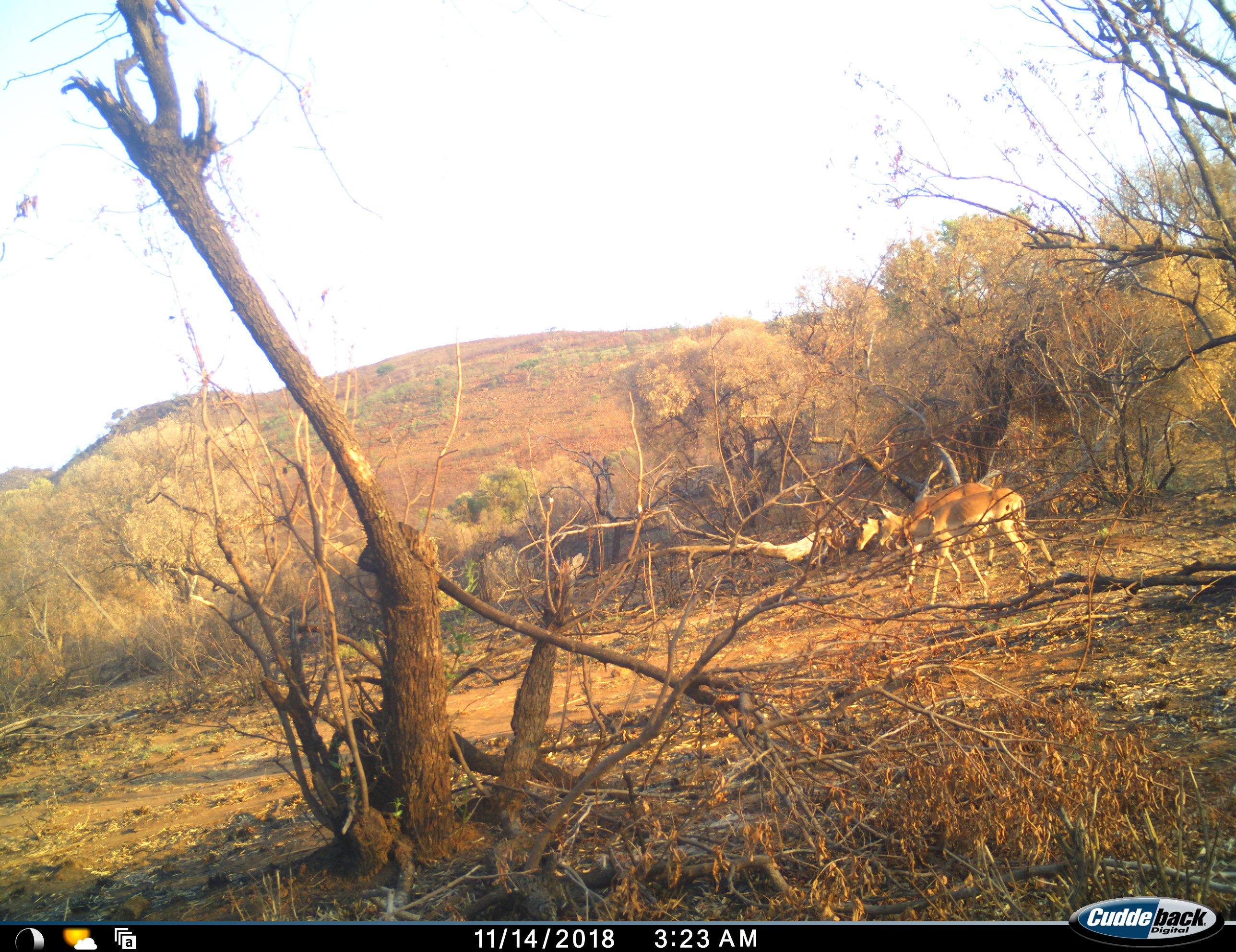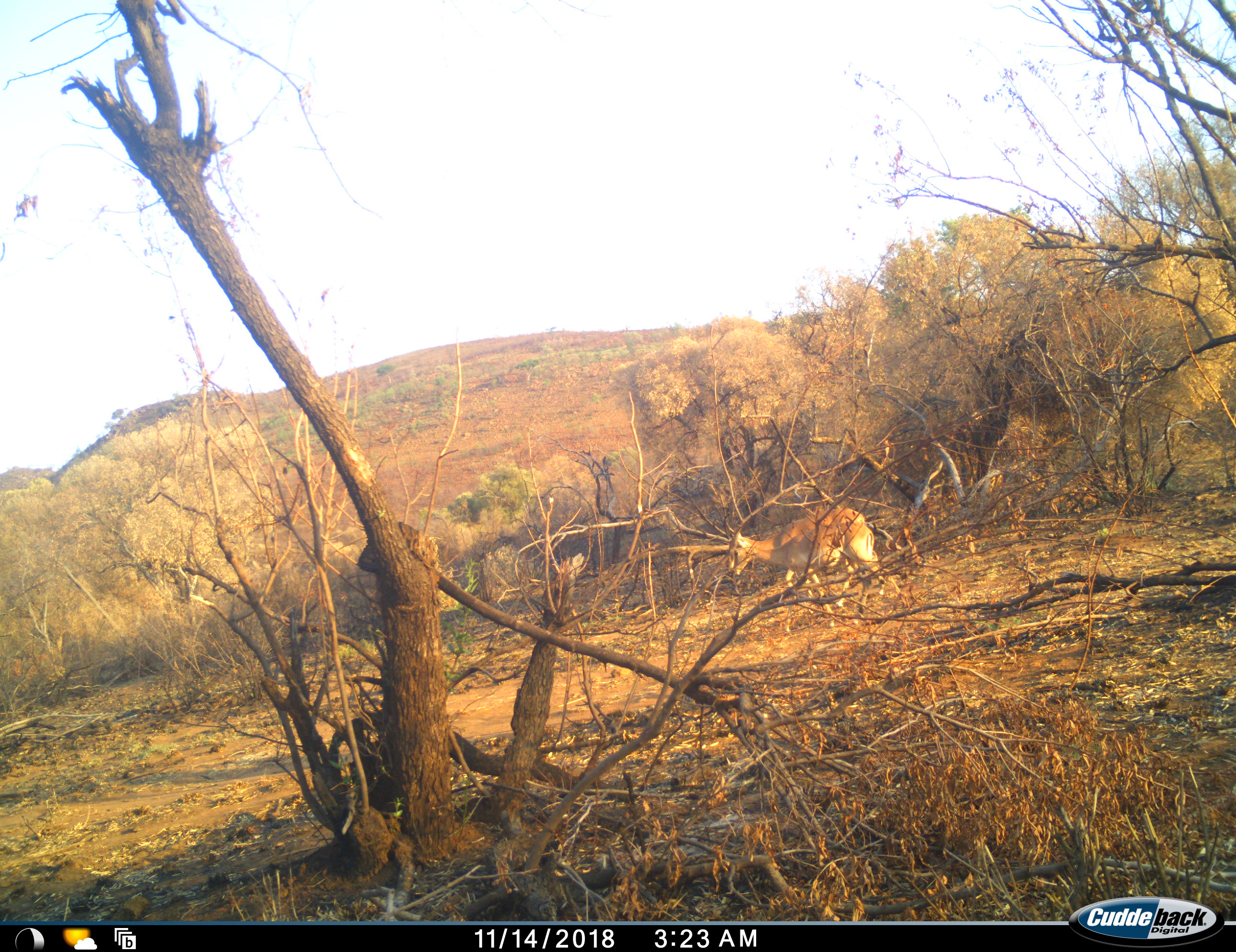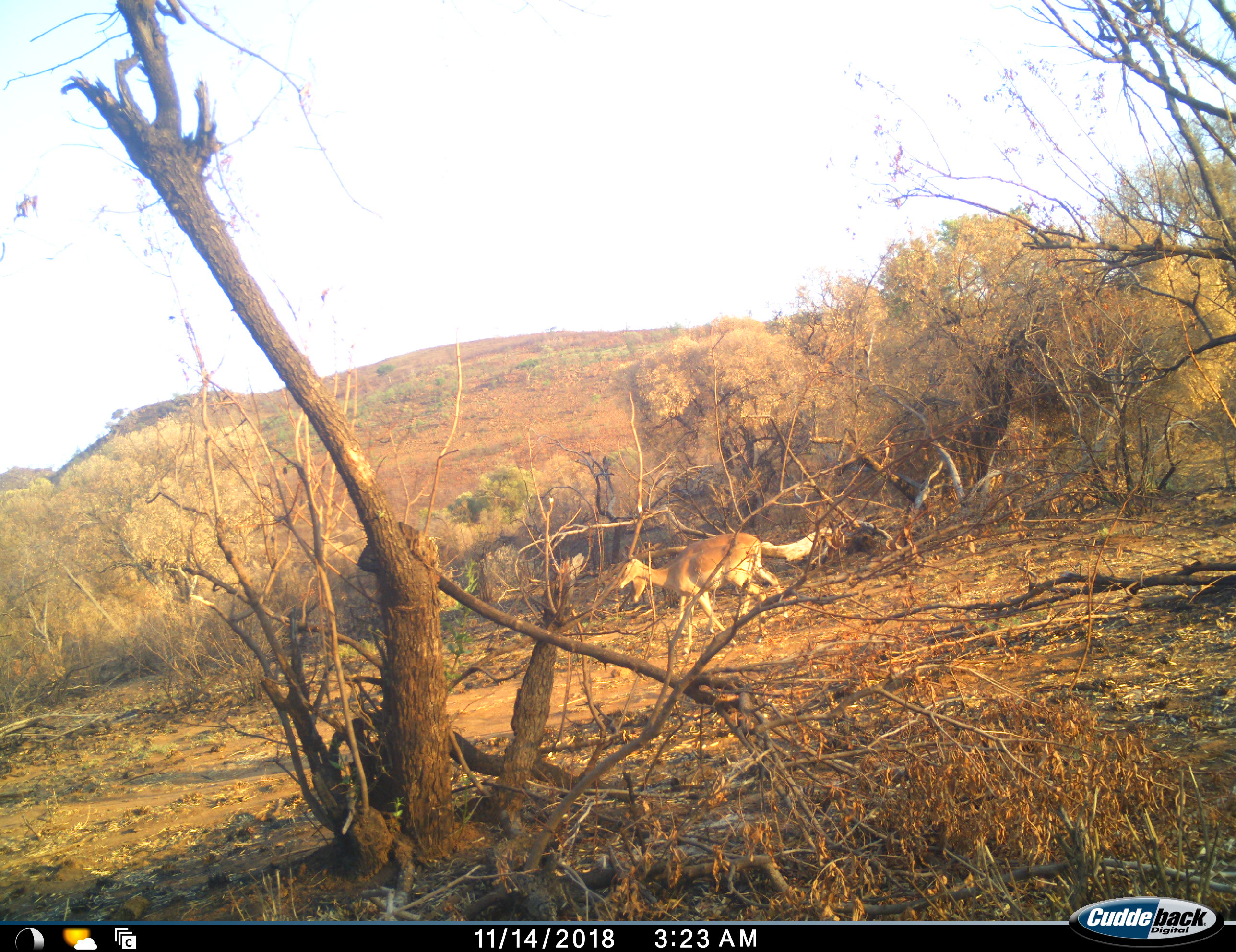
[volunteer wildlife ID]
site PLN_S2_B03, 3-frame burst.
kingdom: Animalia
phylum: Chordata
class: Mammalia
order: Artiodactyla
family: Bovidae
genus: Aepyceros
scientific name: Aepyceros melampus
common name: impala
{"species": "impala (Aepyceros melampus)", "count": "2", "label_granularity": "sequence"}